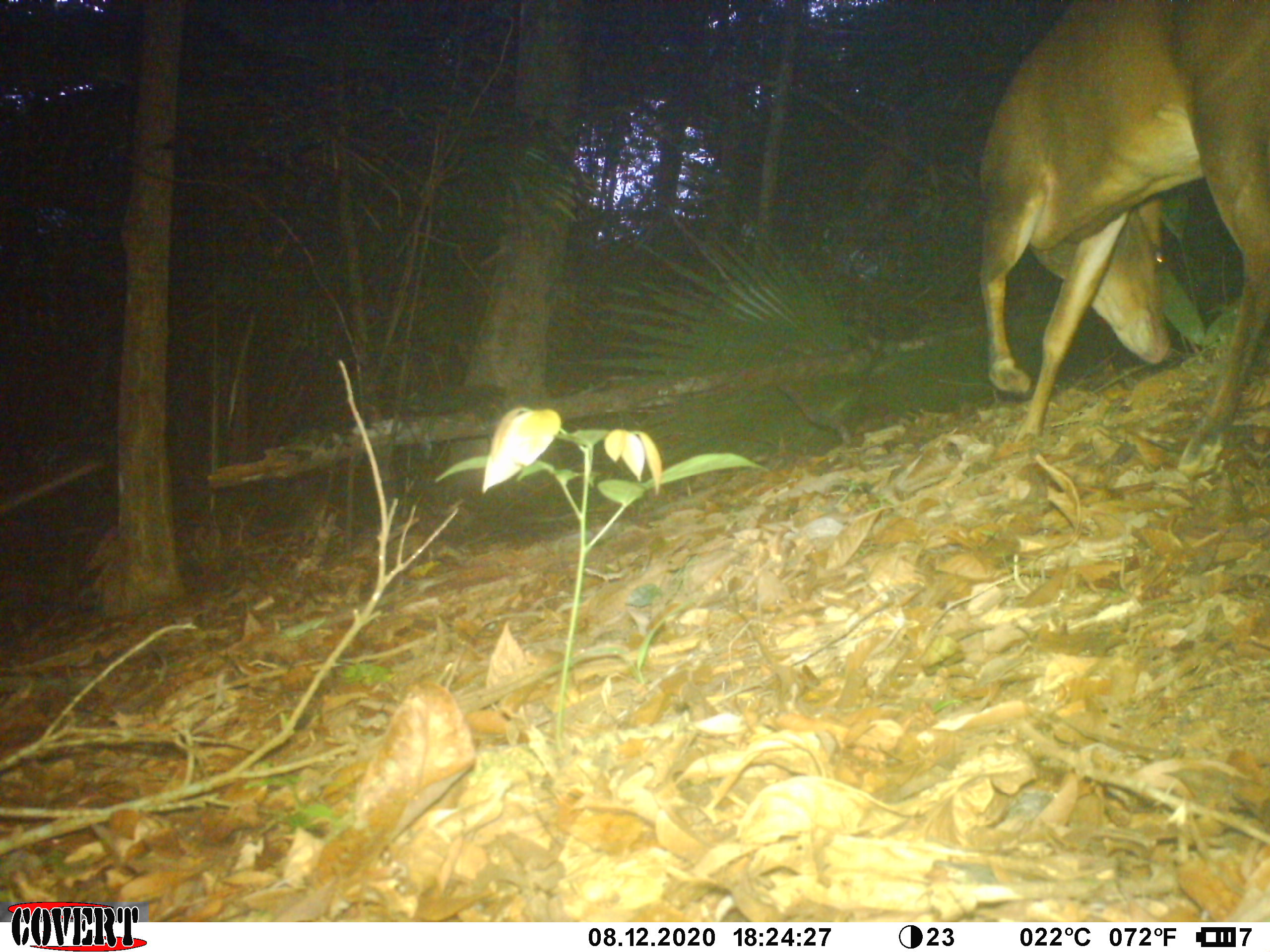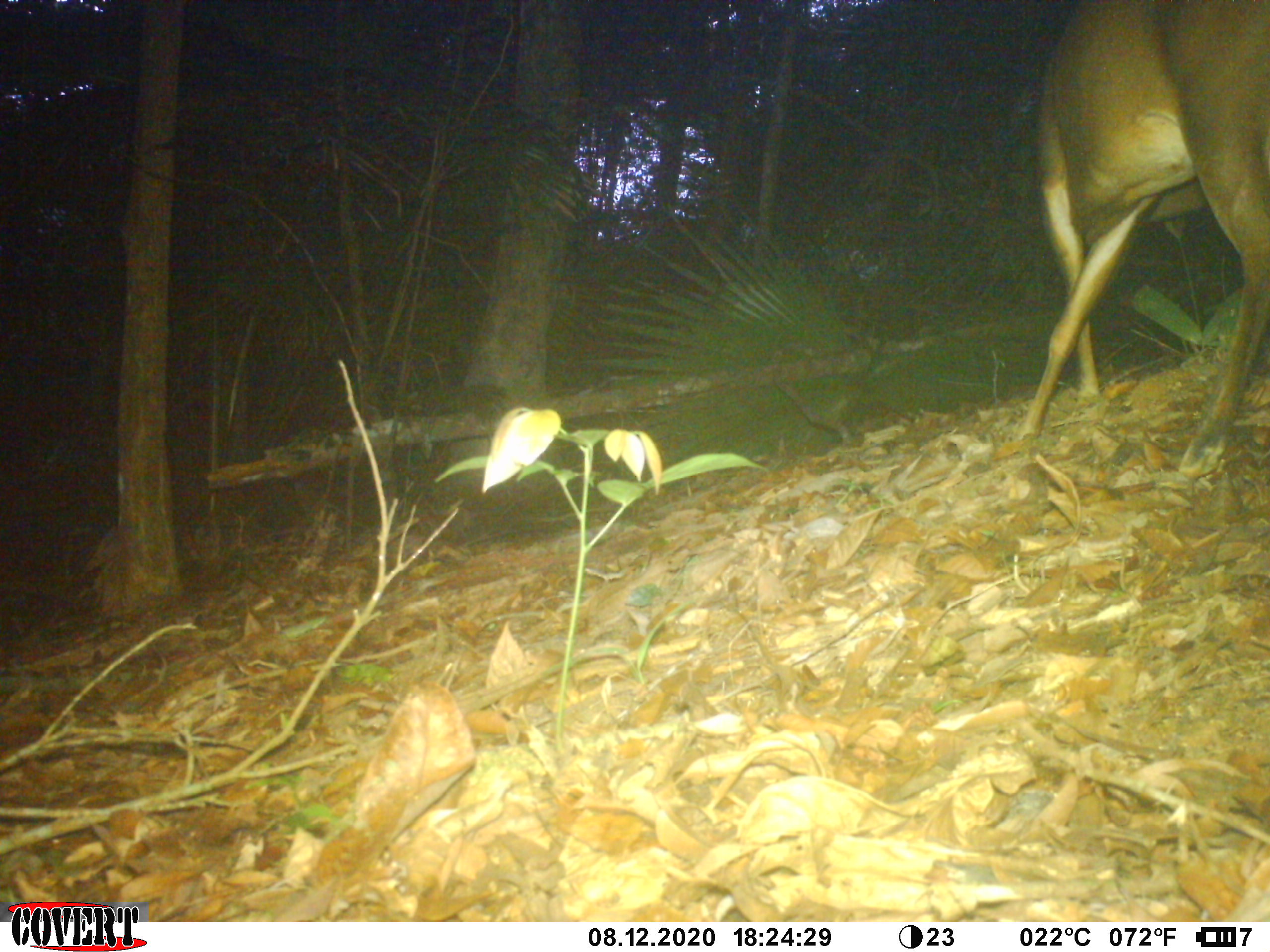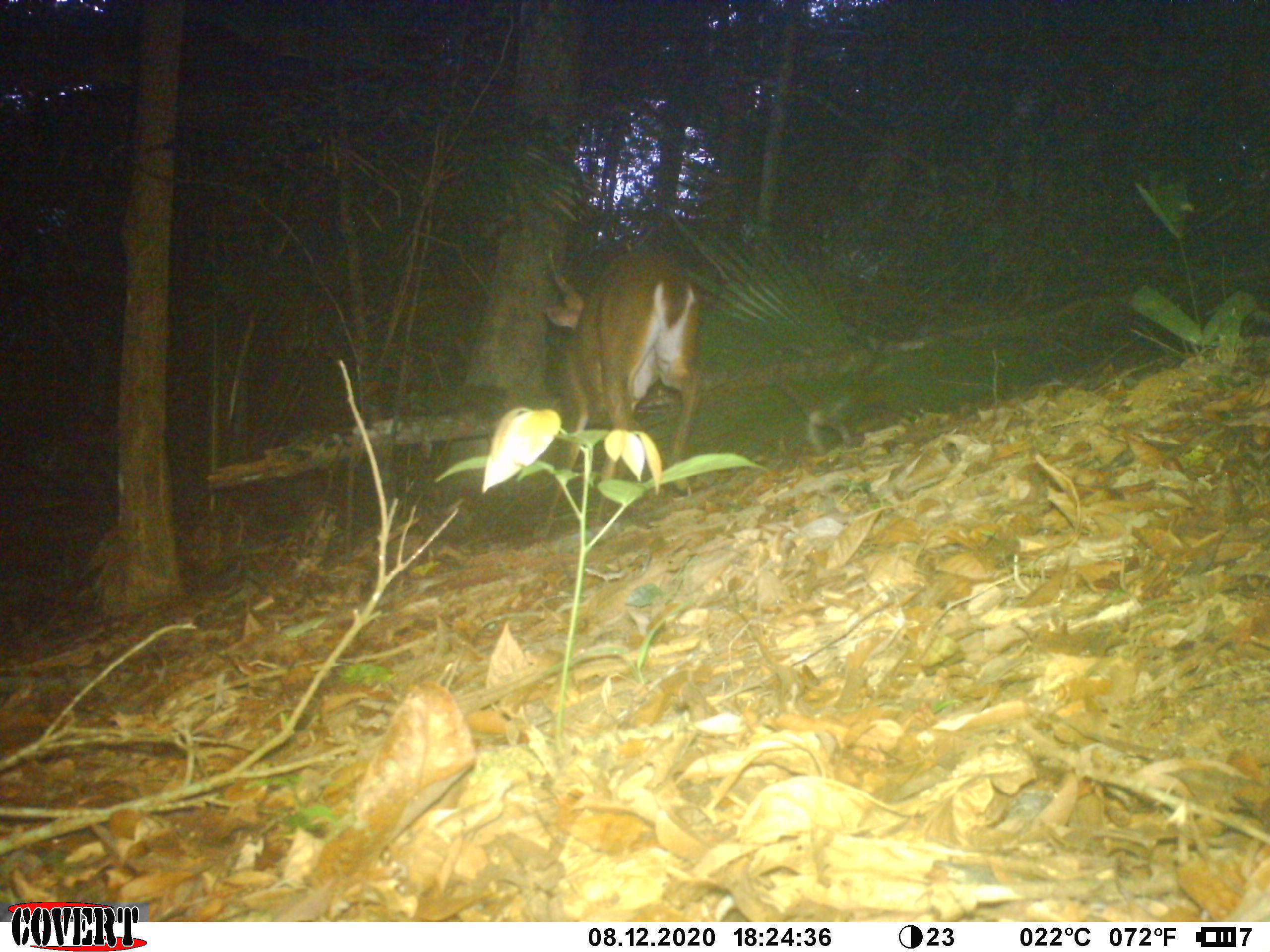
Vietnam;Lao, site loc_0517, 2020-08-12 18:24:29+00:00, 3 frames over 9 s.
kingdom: Animalia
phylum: Chordata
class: Mammalia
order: Artiodactyla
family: Cervidae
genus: Muntiacus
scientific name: Muntiacus vuquangensis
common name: large-antlered muntjac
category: large antlered muntjac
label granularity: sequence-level